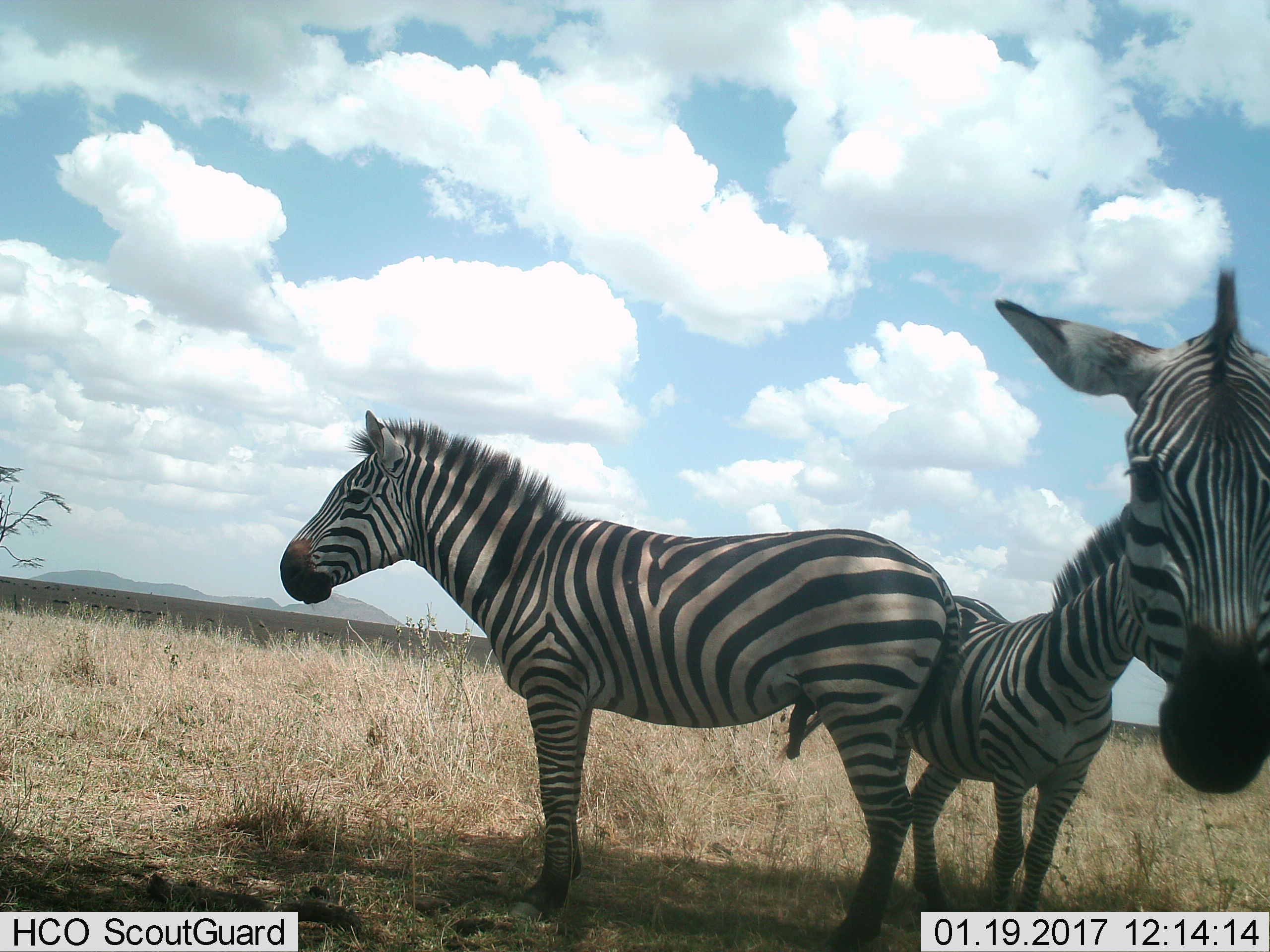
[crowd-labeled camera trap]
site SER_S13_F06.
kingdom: Animalia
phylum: Chordata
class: Mammalia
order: Perissodactyla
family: Equidae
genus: Equus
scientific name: Equus quagga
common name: plains zebra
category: zebraplains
Zebraplains (plains zebra) (Equus quagga), count 3. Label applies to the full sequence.